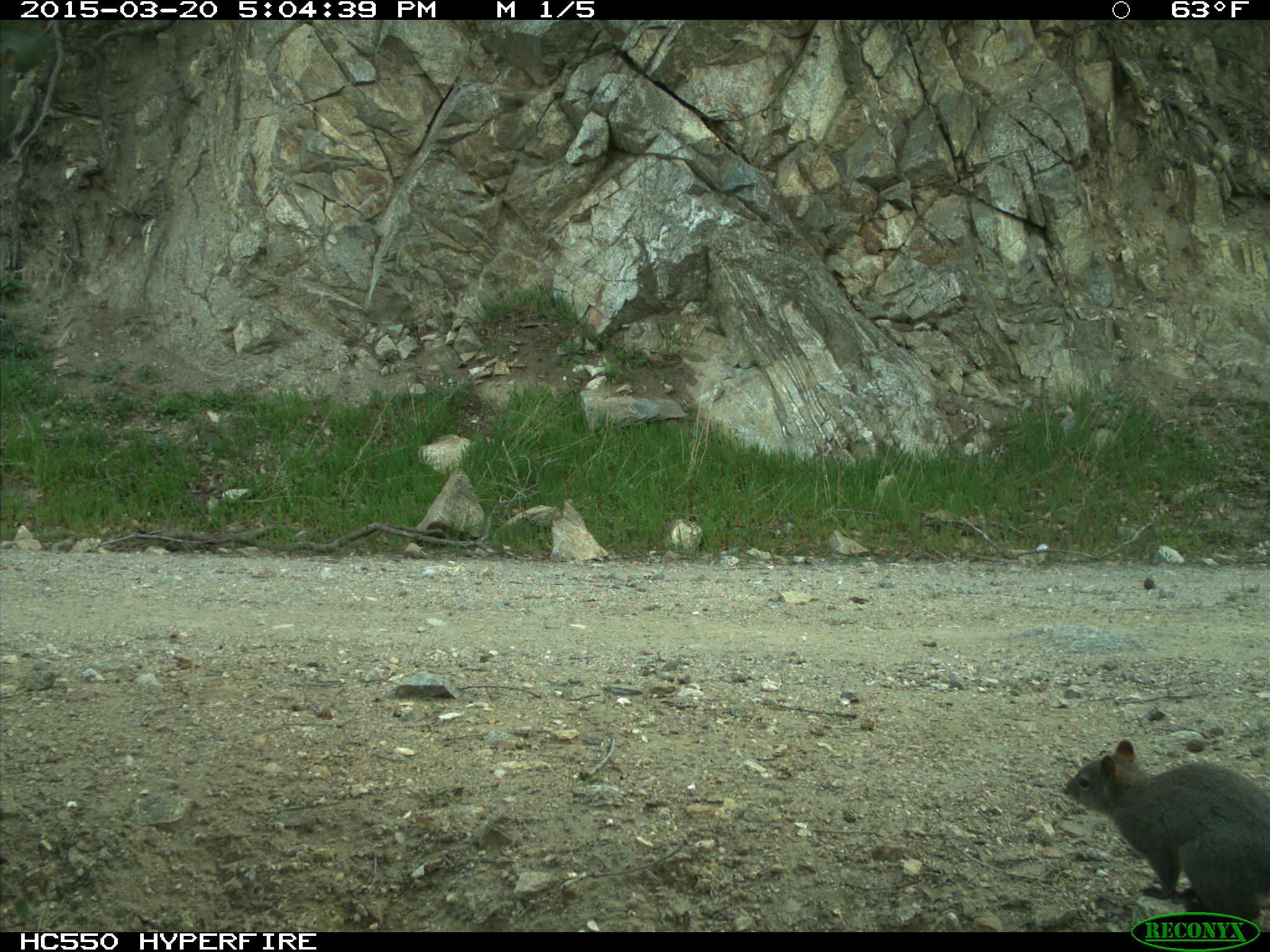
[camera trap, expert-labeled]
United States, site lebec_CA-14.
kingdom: Animalia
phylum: Chordata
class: Mammalia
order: Rodentia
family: Sciuridae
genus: Sciurus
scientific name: Sciurus carolinensis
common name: eastern gray squirrel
Sciurus carolinensis (eastern gray squirrel).